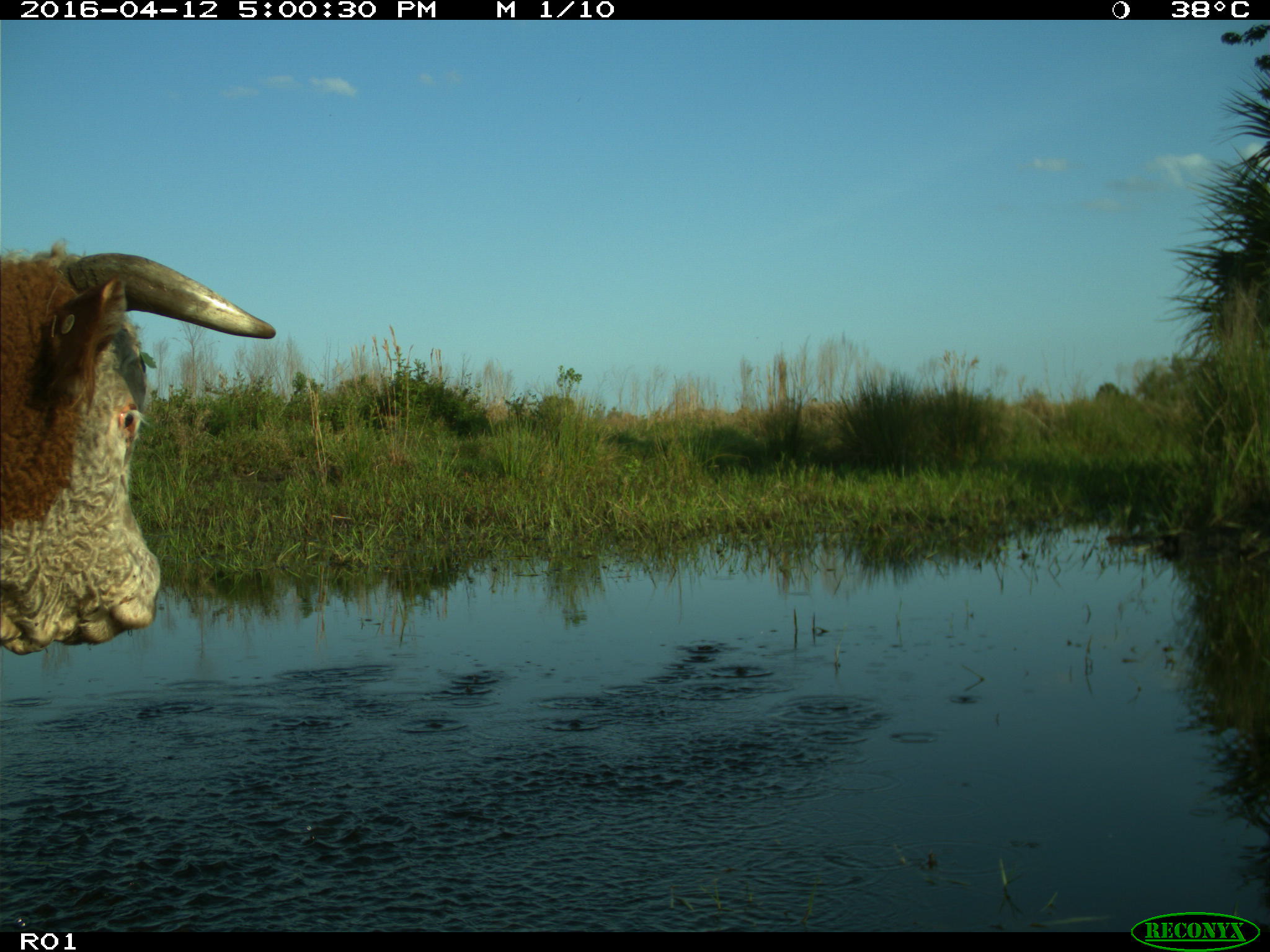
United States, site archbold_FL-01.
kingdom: Animalia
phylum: Chordata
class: Mammalia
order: Artiodactyla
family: Bovidae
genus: Bos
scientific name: Bos taurus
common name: domestic cow